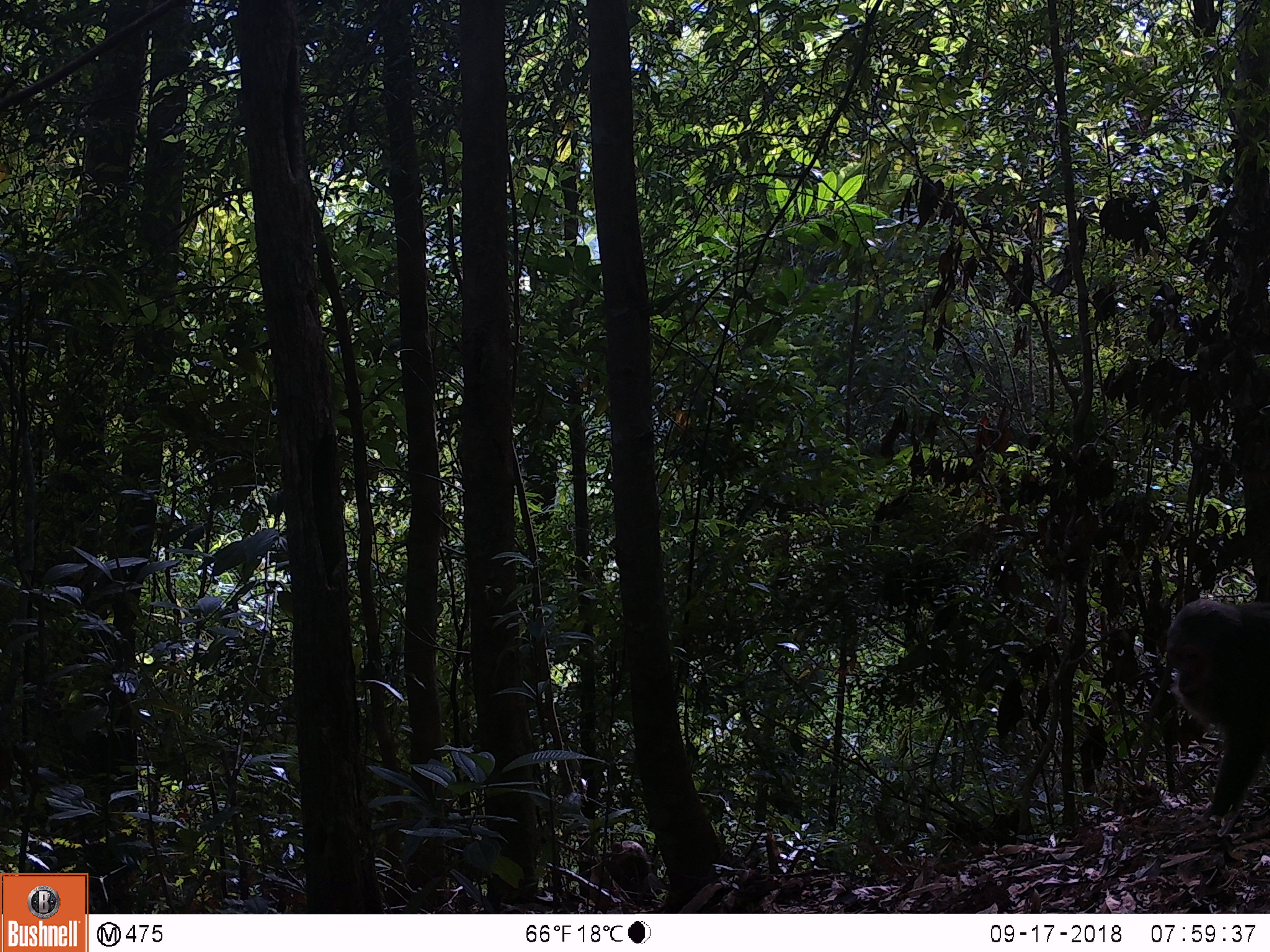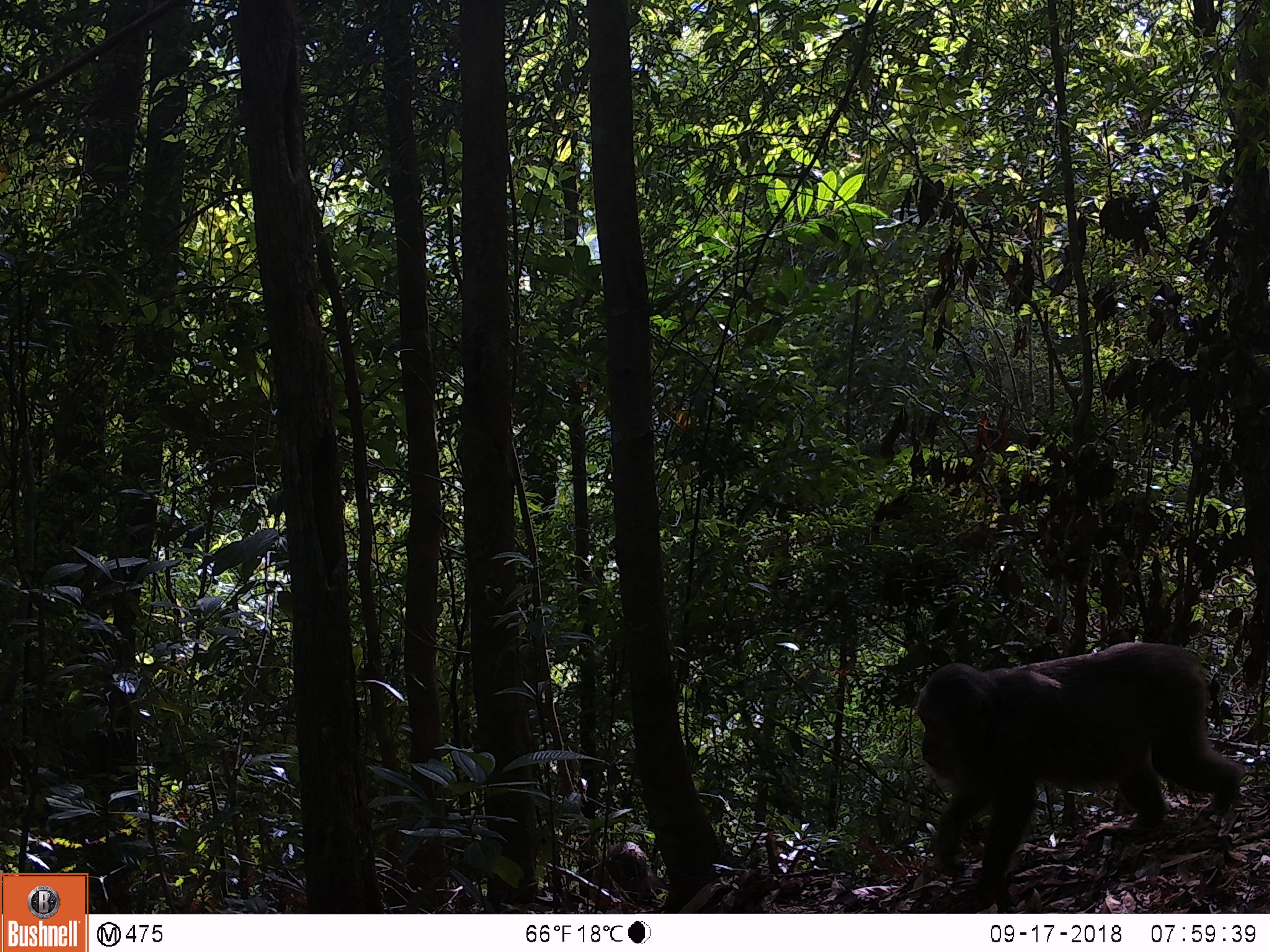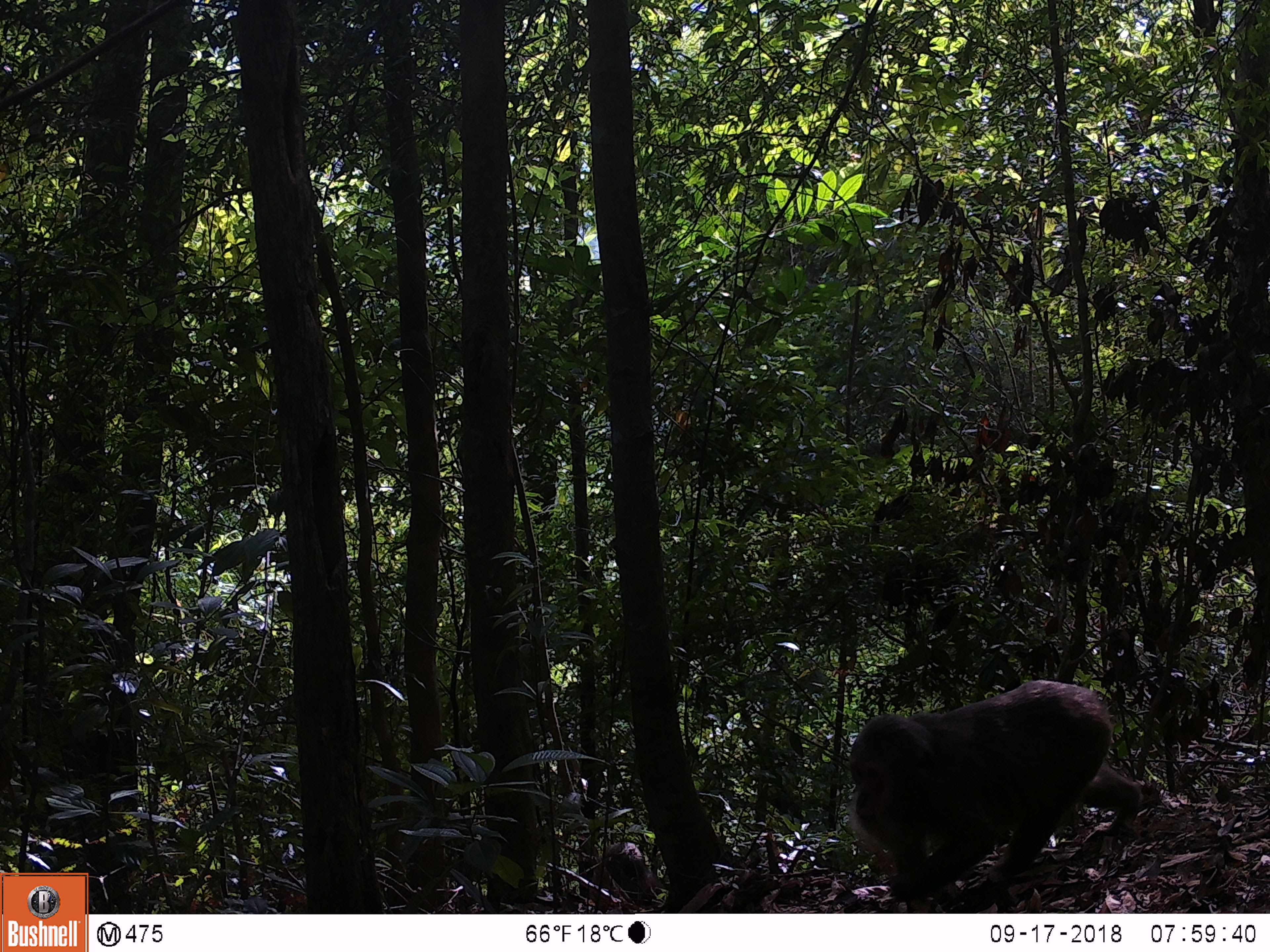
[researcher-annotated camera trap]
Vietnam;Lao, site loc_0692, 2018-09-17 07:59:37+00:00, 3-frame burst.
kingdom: Animalia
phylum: Chordata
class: Mammalia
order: Primates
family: Cercopithecidae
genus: Macaca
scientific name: Macaca arctoides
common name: stump-tailed macaque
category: stump tailed macaque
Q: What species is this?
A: Stump tailed macaque (stump-tailed macaque) (Macaca arctoides).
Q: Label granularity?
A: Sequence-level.